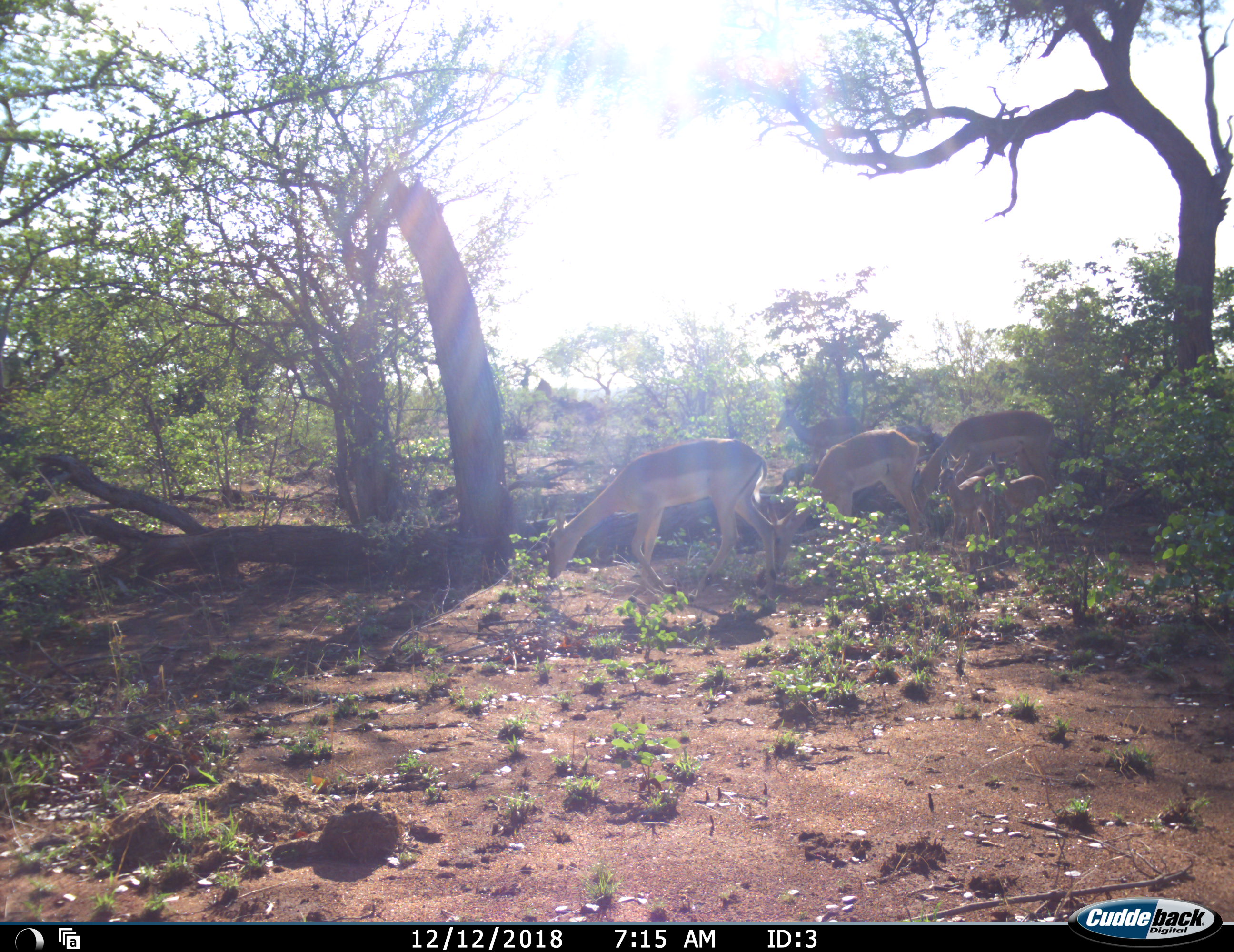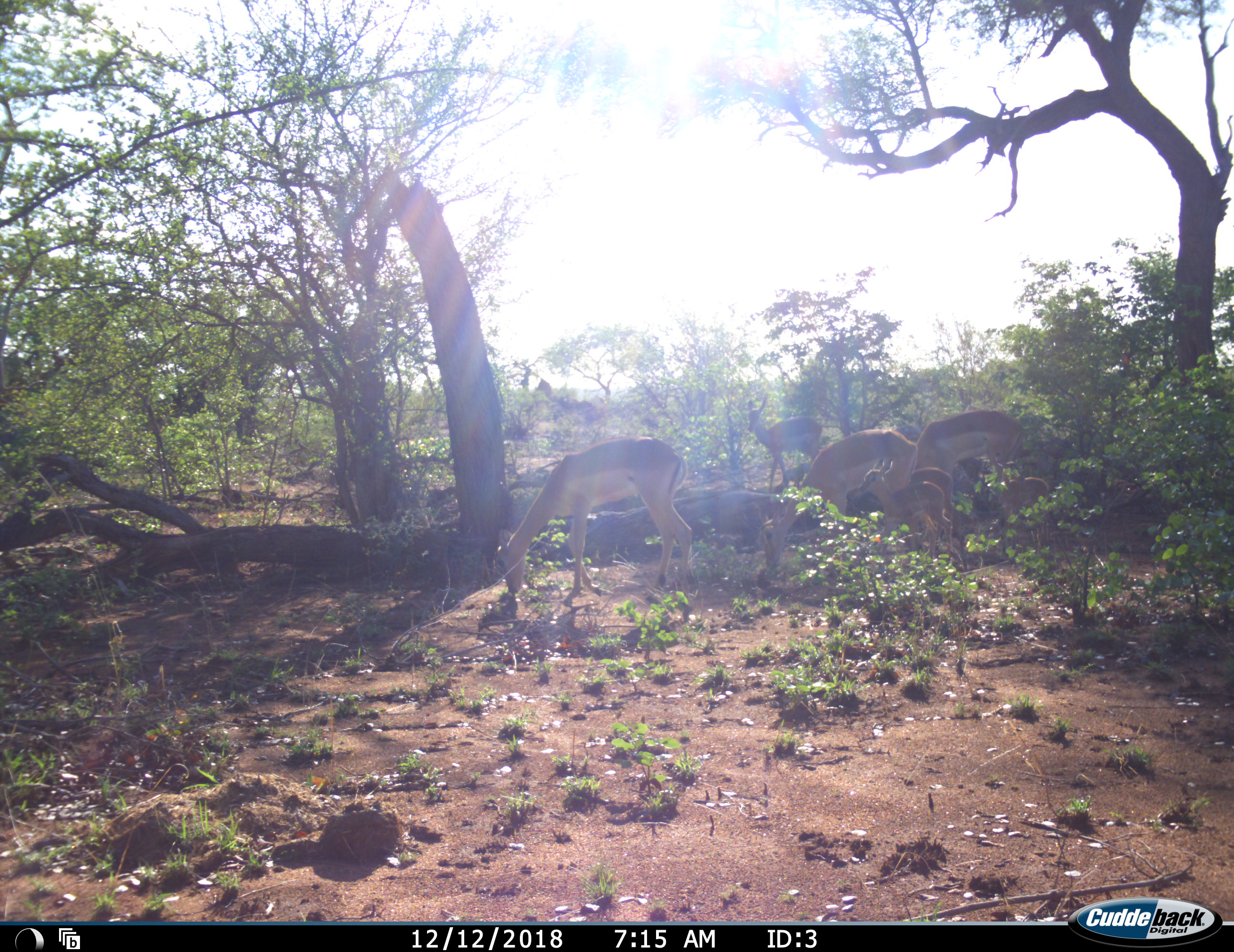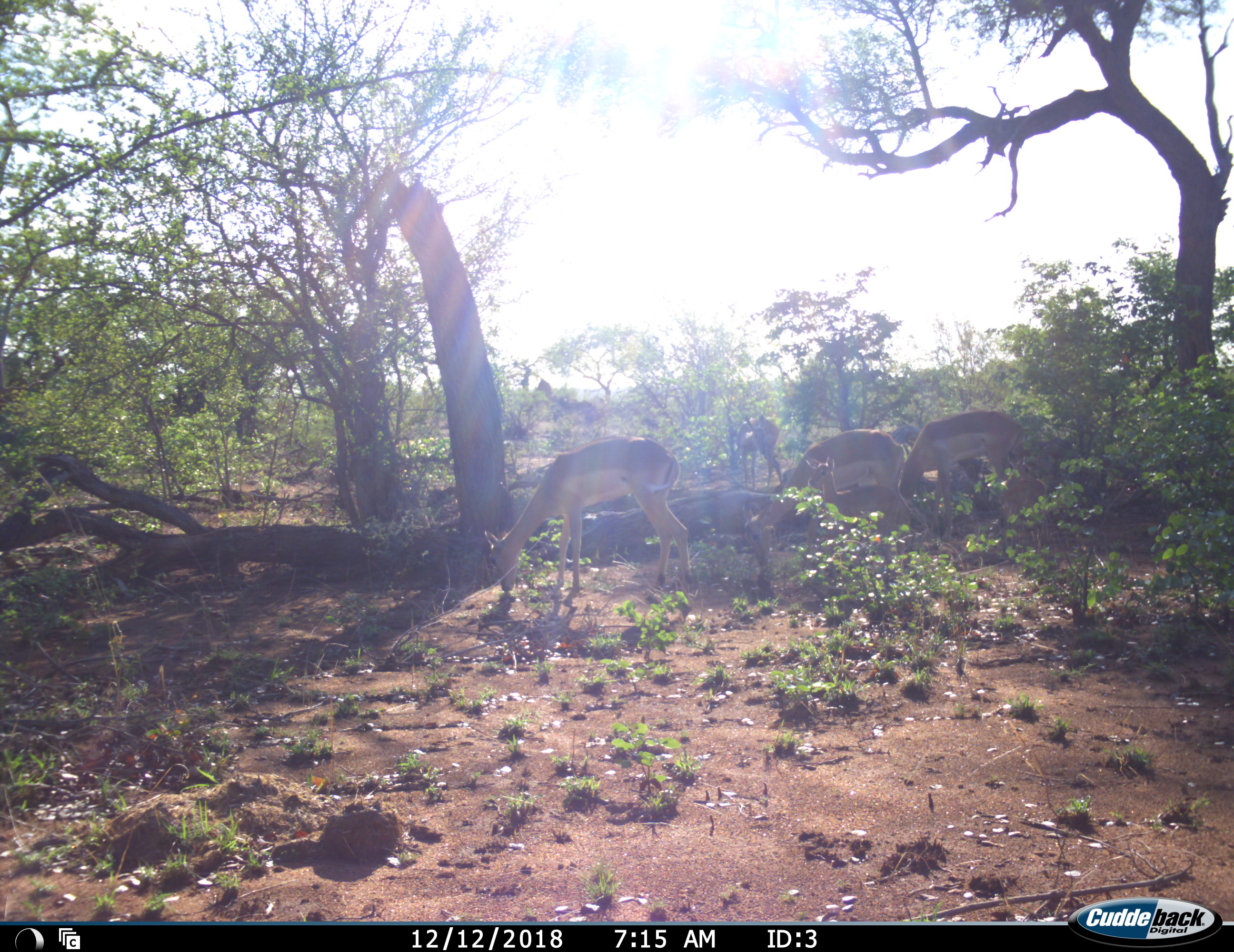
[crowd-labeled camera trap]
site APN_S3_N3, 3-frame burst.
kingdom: Animalia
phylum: Chordata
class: Mammalia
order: Artiodactyla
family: Bovidae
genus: Aepyceros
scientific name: Aepyceros melampus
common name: impala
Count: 6.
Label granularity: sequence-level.